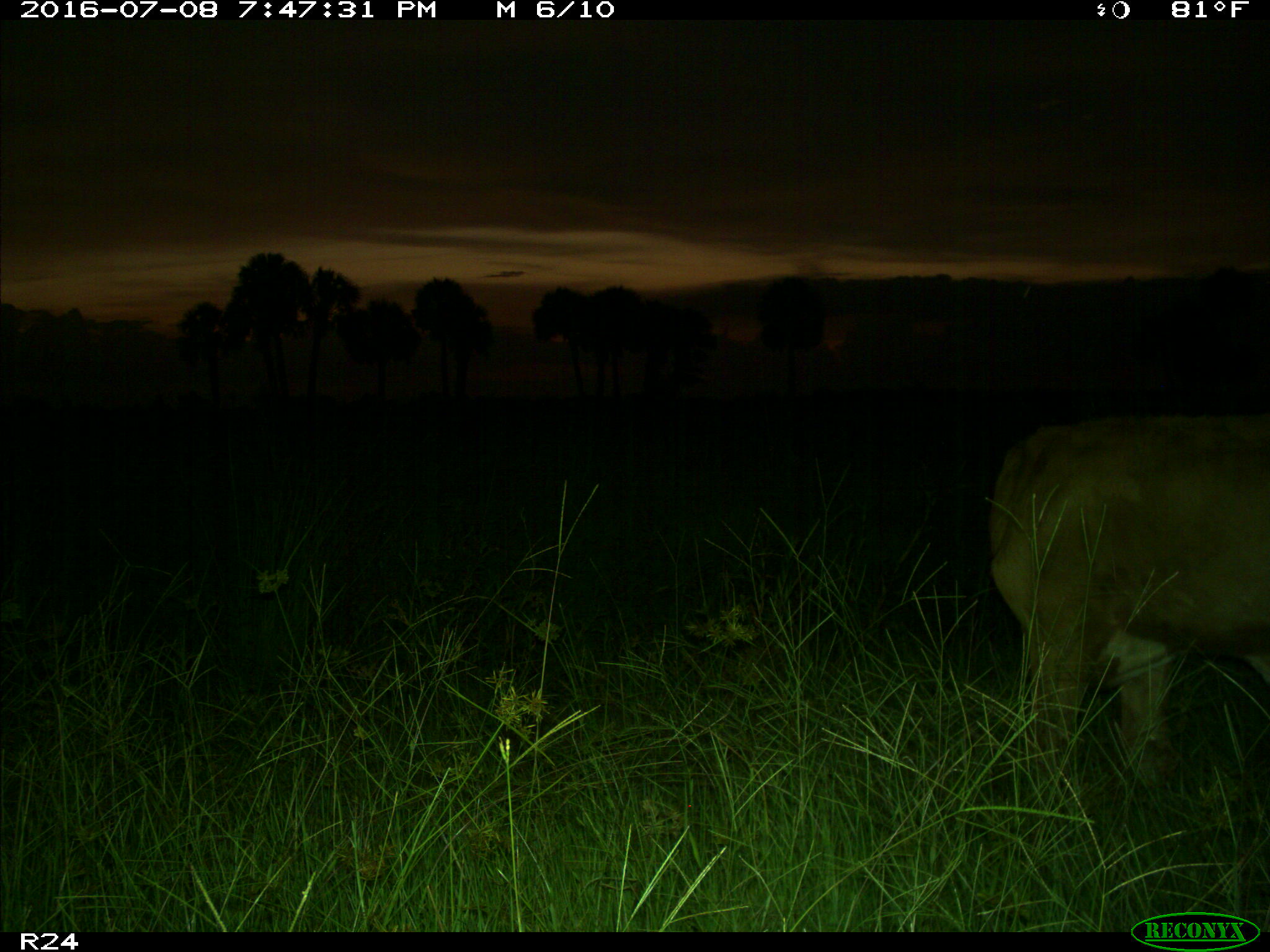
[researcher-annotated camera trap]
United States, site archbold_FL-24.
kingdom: Animalia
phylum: Chordata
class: Mammalia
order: Artiodactyla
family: Bovidae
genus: Bos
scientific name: Bos taurus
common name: domestic cow